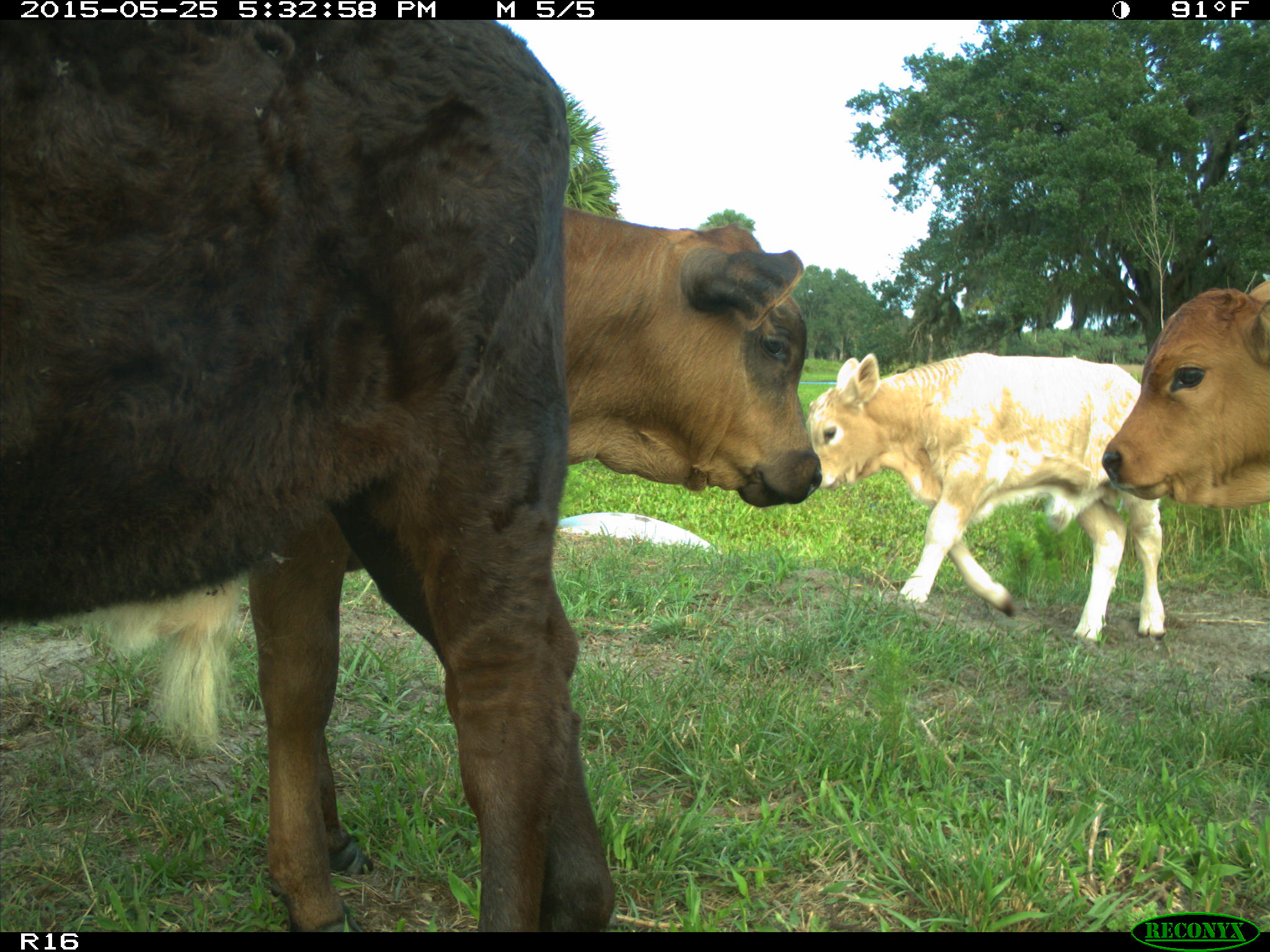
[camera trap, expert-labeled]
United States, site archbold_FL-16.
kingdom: Animalia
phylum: Chordata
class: Mammalia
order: Artiodactyla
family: Bovidae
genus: Bos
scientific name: Bos taurus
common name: domestic cow